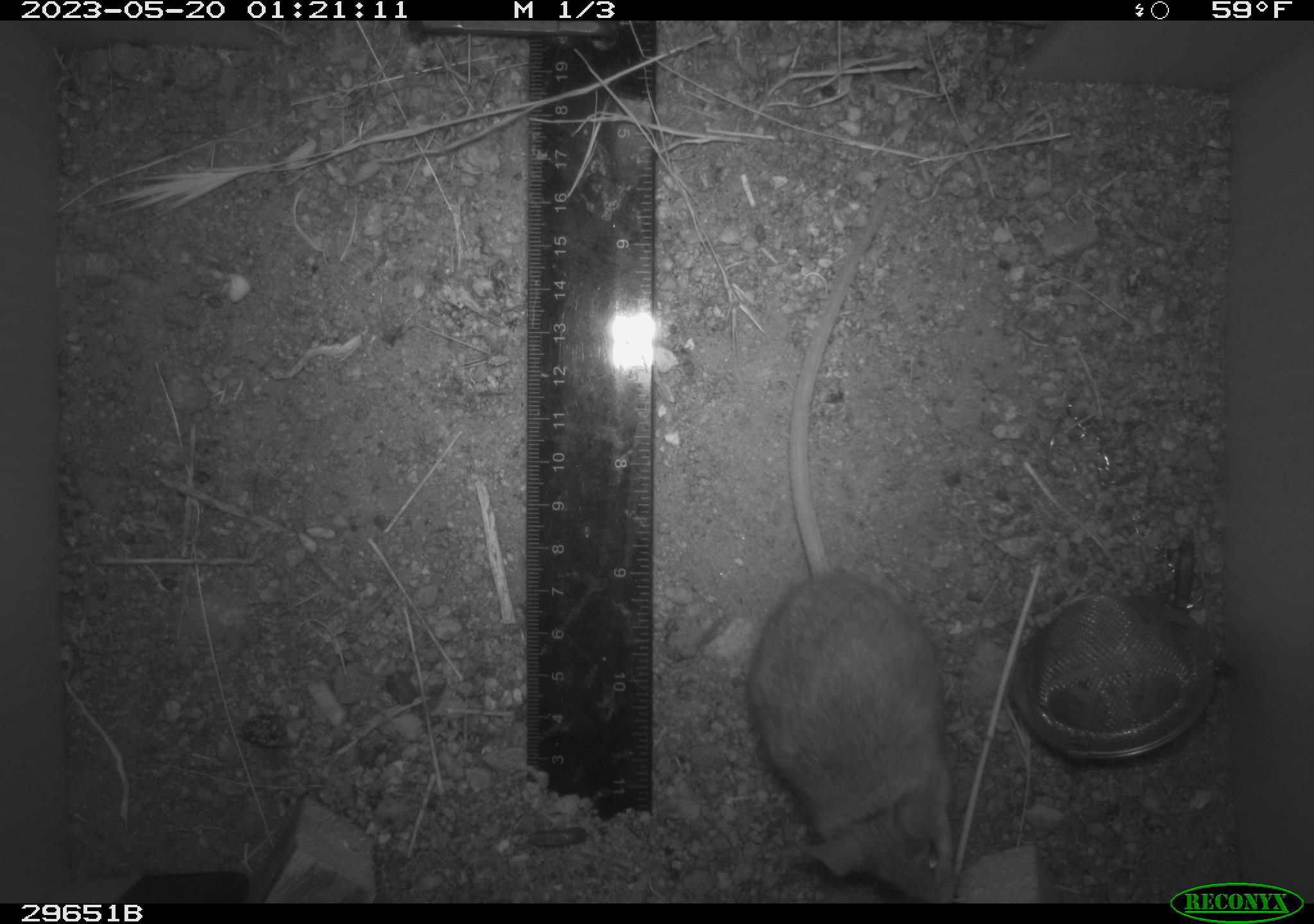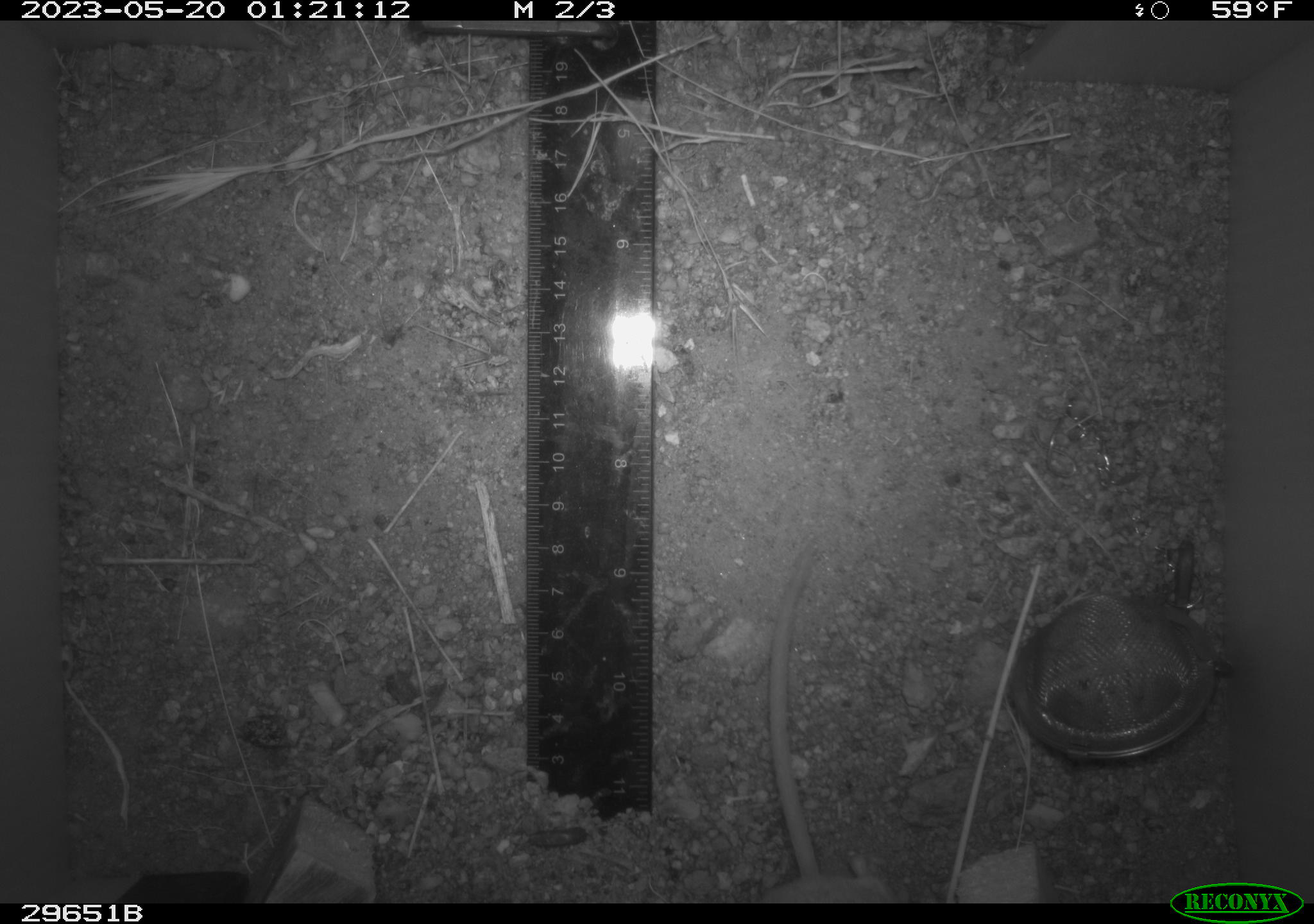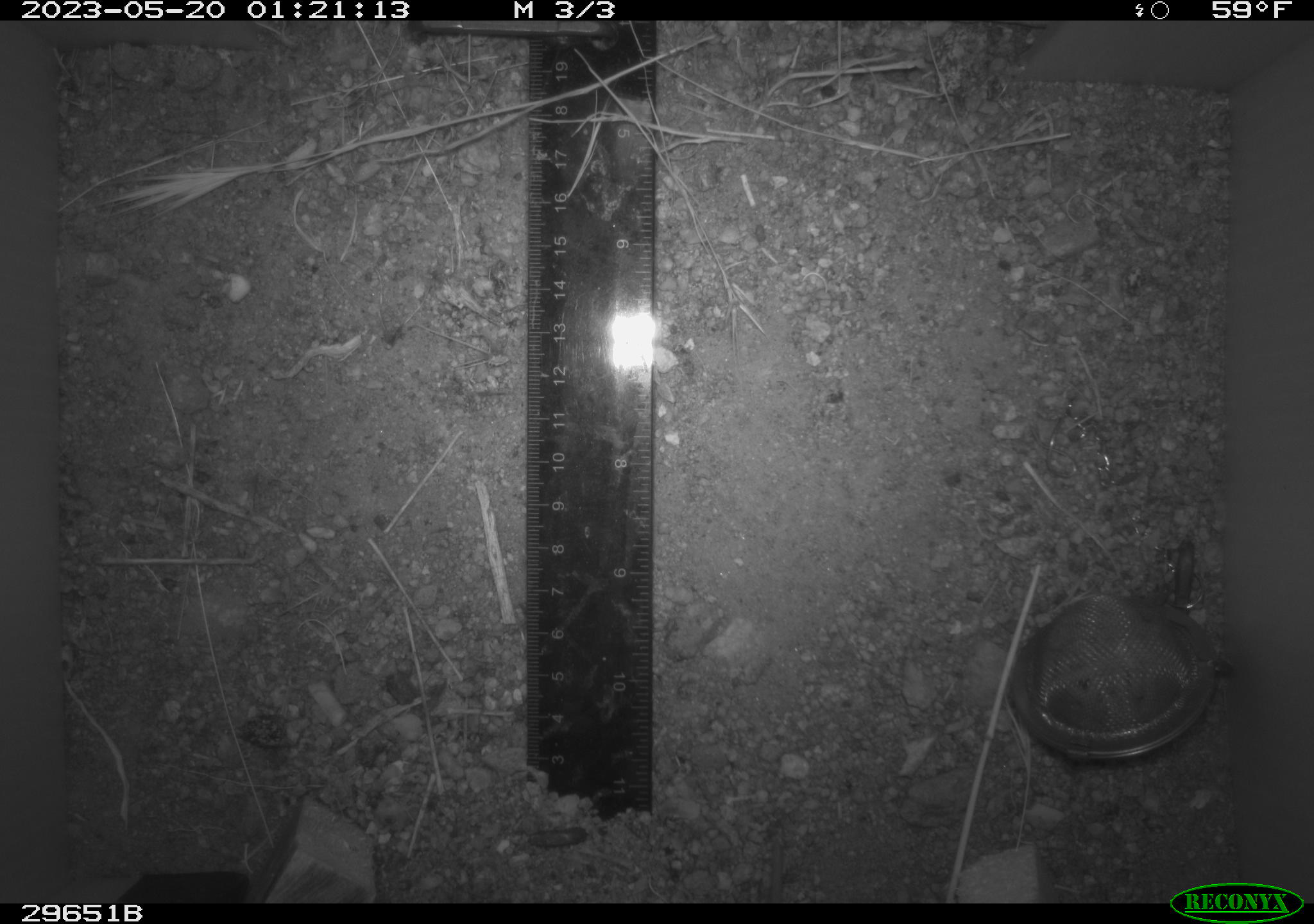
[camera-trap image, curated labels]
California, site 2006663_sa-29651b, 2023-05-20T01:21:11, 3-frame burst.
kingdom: Animalia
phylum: Chordata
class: Mammalia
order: Rodentia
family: Cricetidae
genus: Neotoma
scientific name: Neotoma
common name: pack rat or woodrat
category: neotoma species